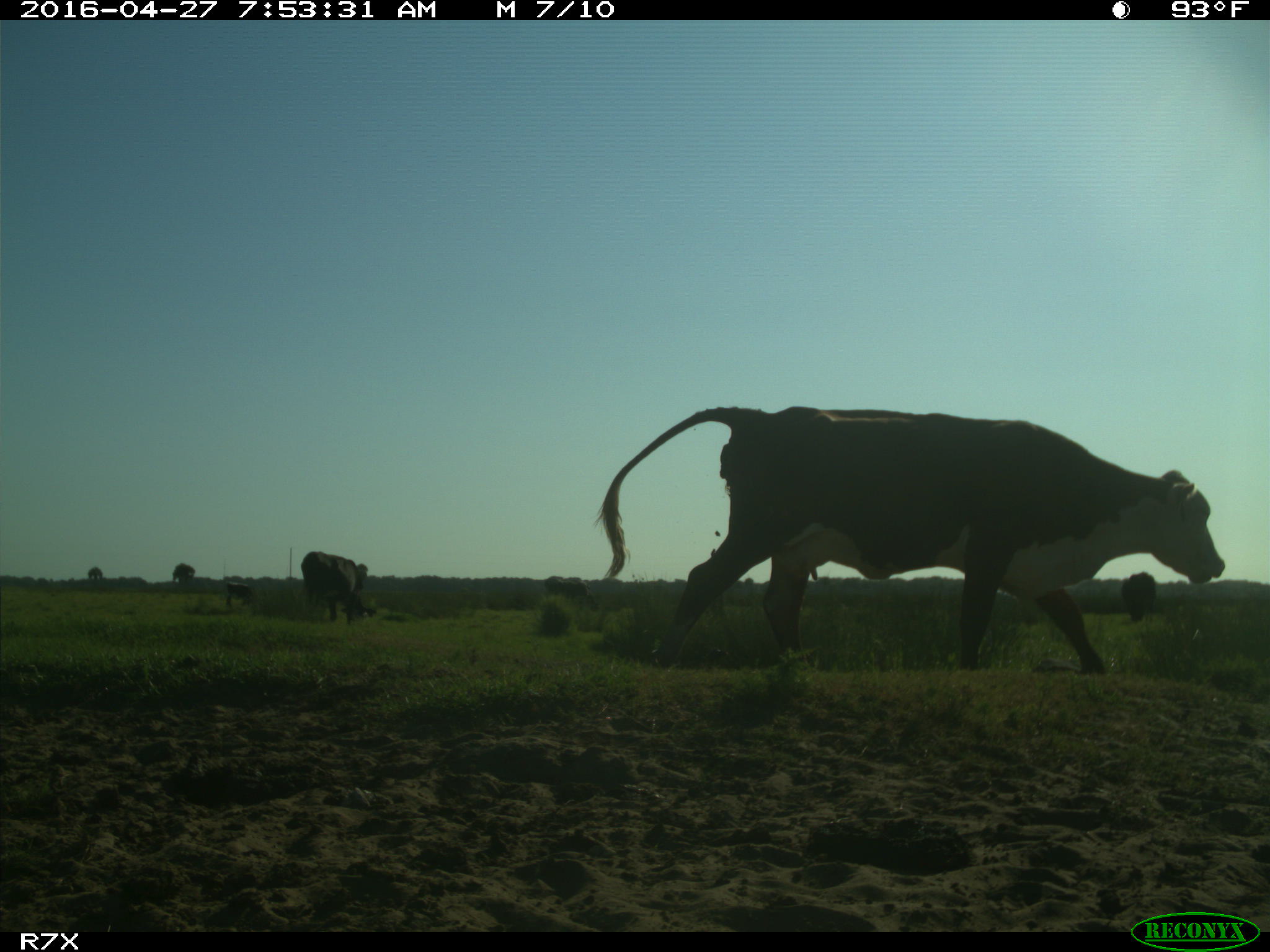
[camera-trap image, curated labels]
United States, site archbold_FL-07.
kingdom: Animalia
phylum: Chordata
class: Mammalia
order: Artiodactyla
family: Bovidae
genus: Bos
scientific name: Bos taurus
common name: domestic cow